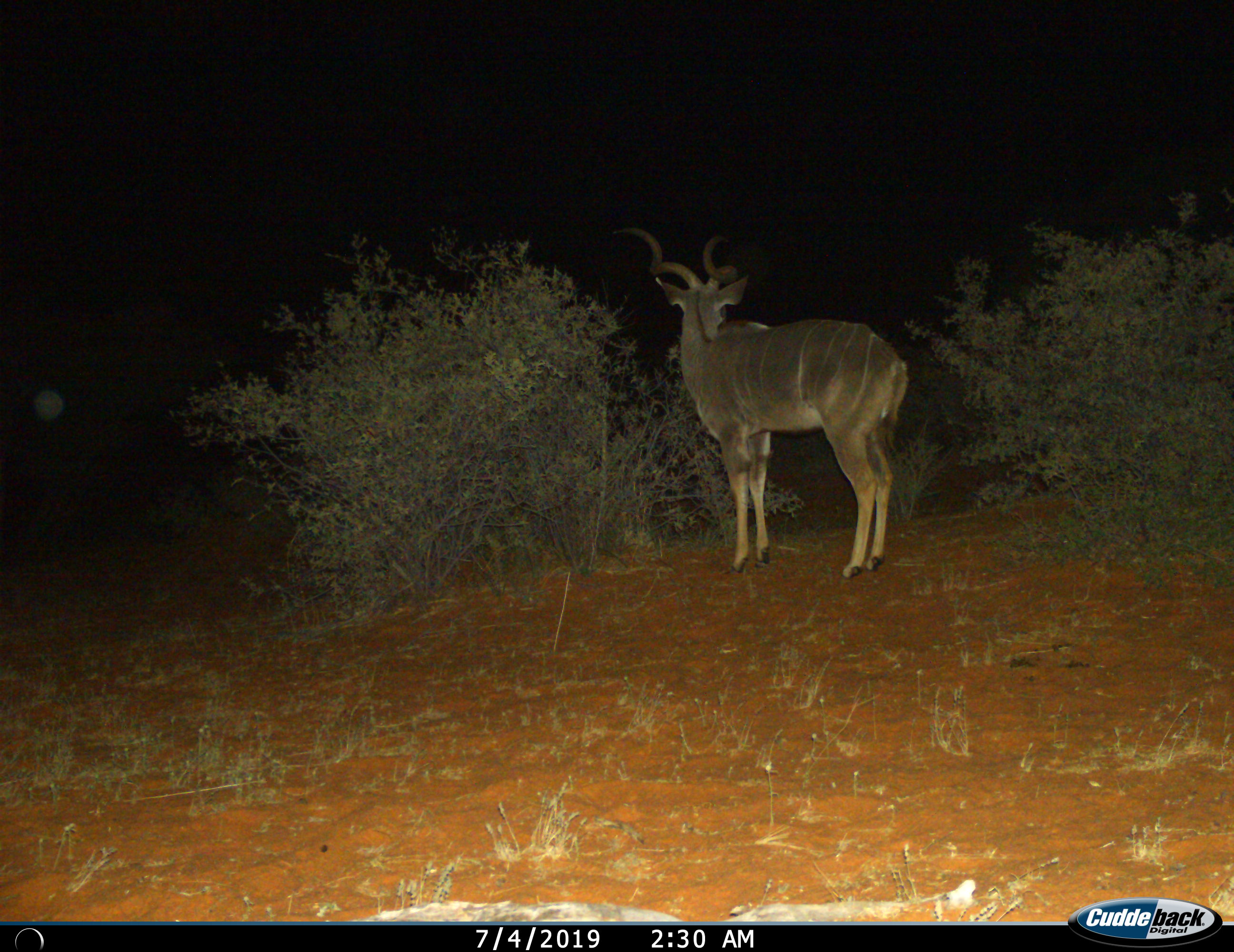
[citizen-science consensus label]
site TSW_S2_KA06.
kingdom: Animalia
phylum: Chordata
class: Mammalia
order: Artiodactyla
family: Bovidae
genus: Tragelaphus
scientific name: Tragelaphus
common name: kudu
Kudu (Tragelaphus), count 1. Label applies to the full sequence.